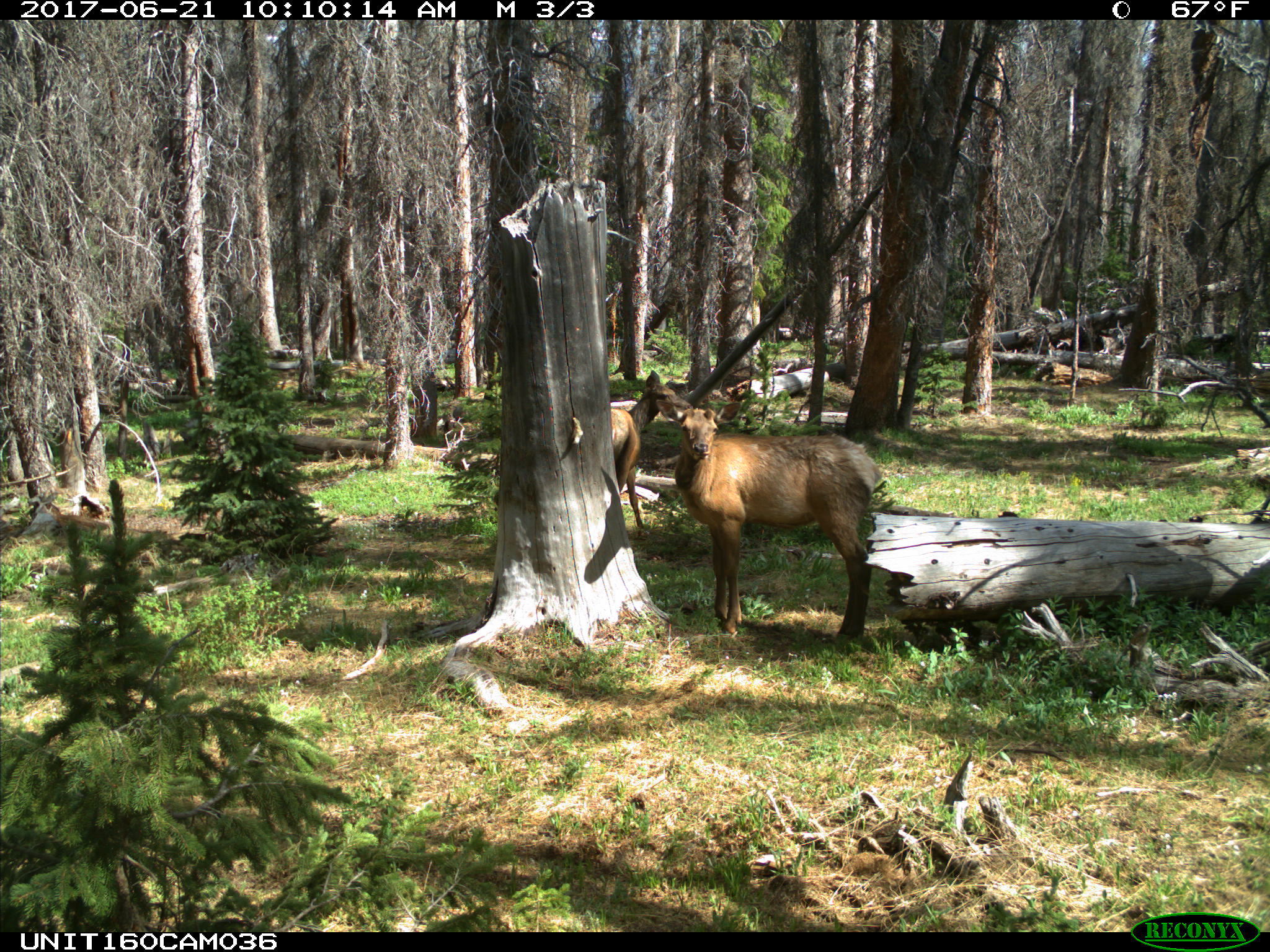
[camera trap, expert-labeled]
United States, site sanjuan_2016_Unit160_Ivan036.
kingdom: Animalia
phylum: Chordata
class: Mammalia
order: Artiodactyla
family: Cervidae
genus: Cervus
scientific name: Cervus elaphus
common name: red deer